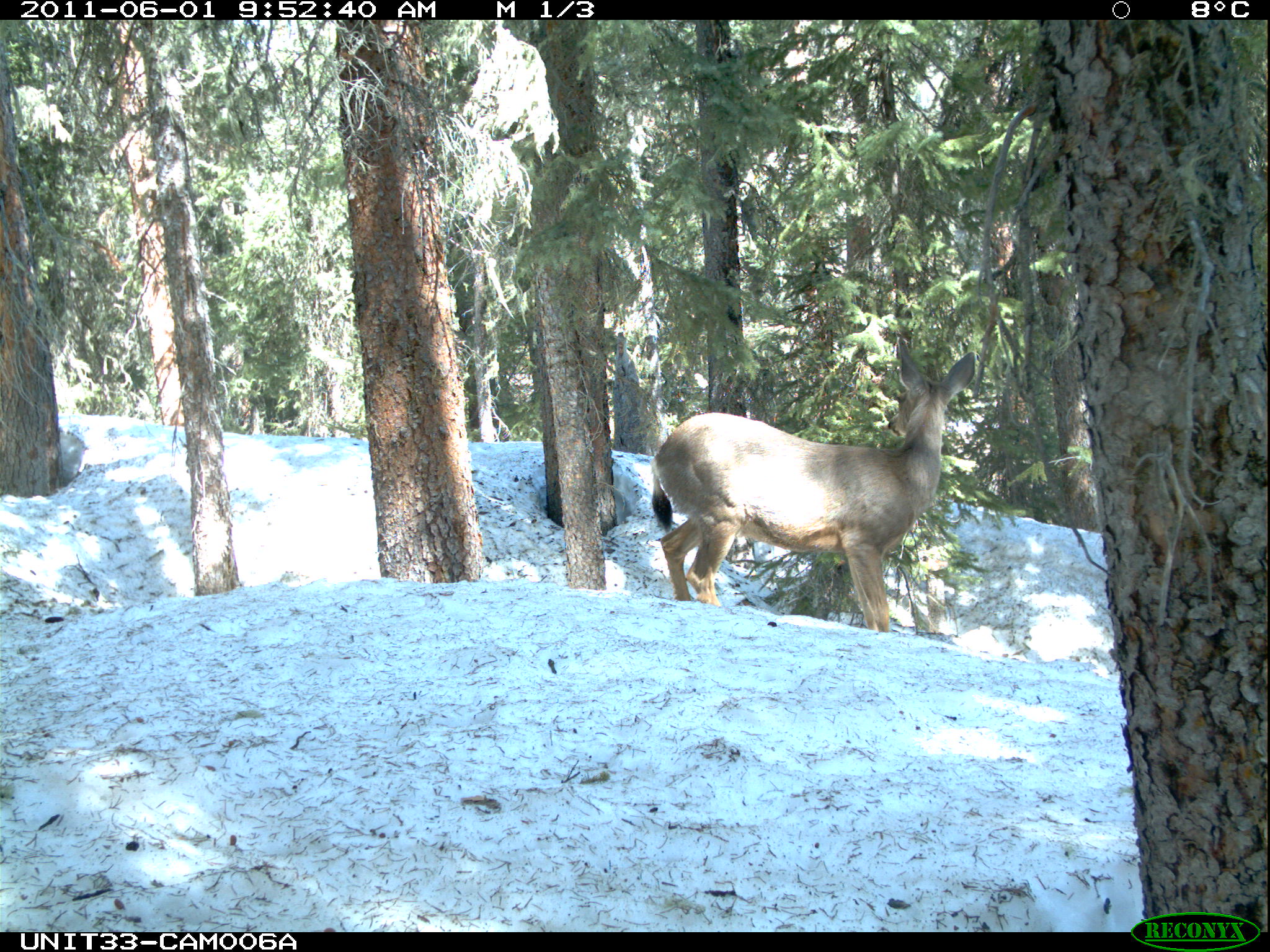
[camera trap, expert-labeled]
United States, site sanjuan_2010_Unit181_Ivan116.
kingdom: Animalia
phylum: Chordata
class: Mammalia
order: Artiodactyla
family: Cervidae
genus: Odocoileus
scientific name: Odocoileus hemionus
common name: mule deer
Odocoileus hemionus (mule deer).